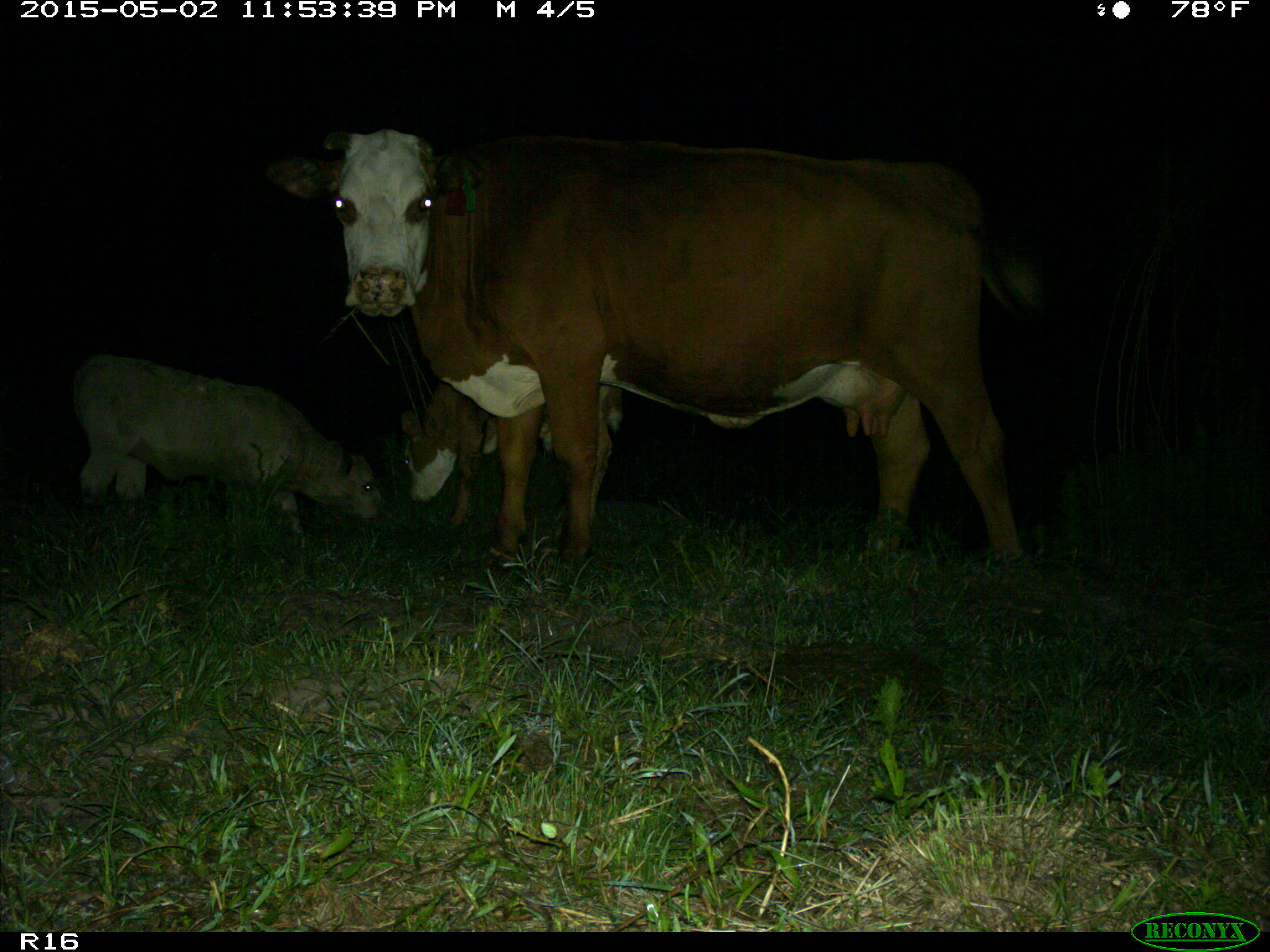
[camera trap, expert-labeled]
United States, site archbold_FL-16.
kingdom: Animalia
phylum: Chordata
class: Mammalia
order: Artiodactyla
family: Bovidae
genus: Bos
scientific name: Bos taurus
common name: domestic cow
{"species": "Bos taurus (domestic cow)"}